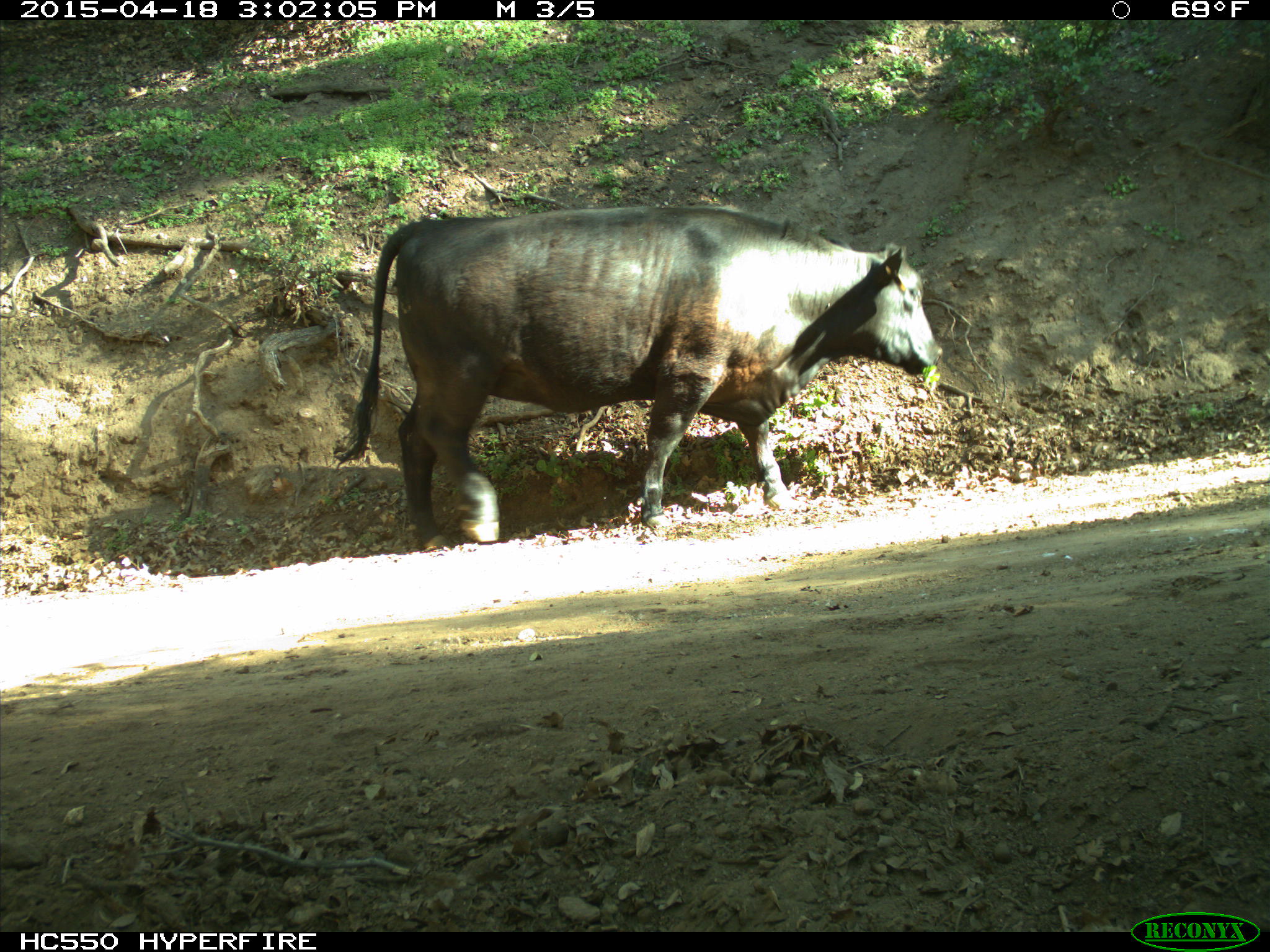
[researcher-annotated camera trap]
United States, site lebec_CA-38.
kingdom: Animalia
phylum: Chordata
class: Mammalia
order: Artiodactyla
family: Bovidae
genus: Bos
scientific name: Bos taurus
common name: domestic cow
Bos taurus (domestic cow).